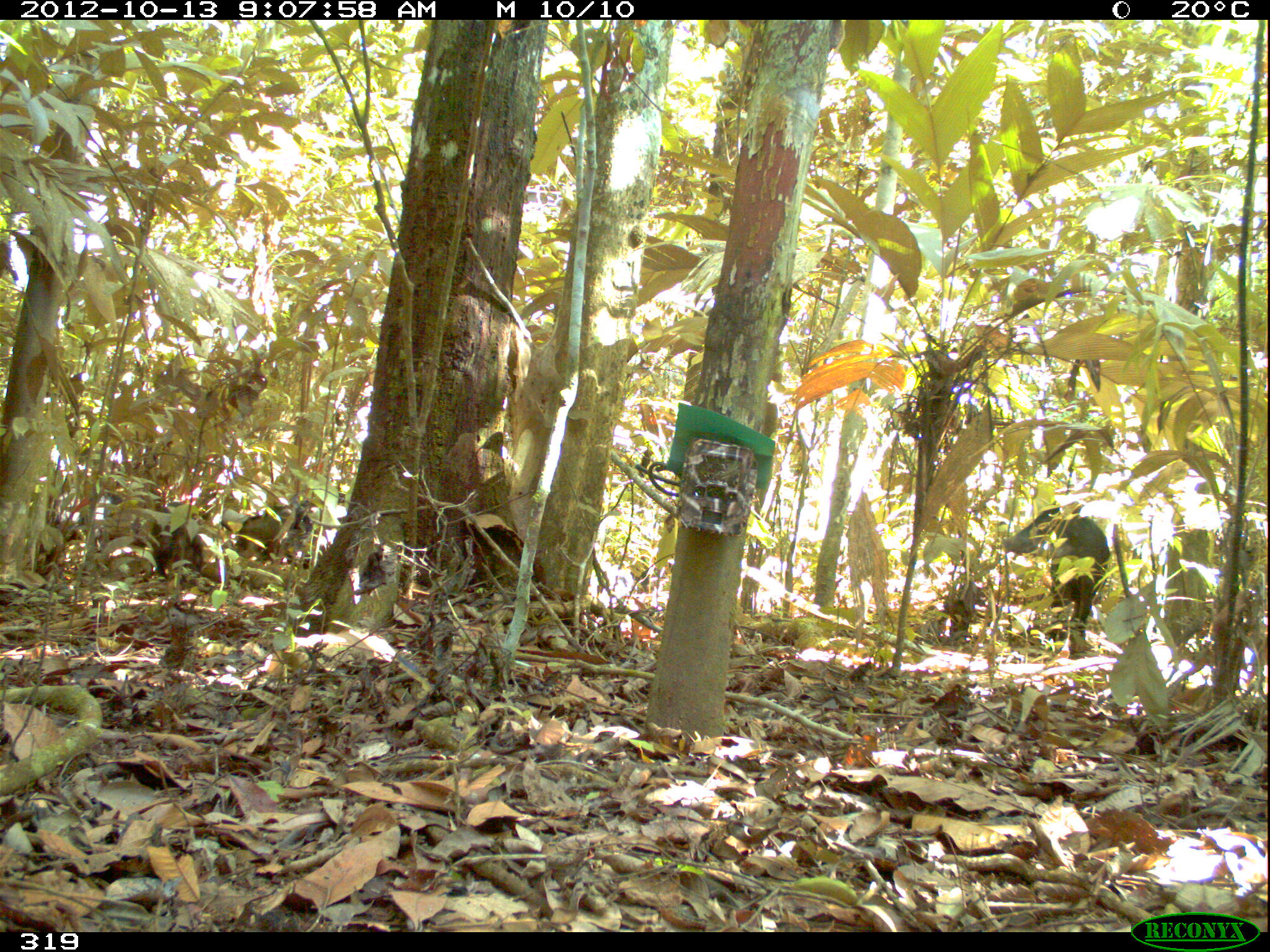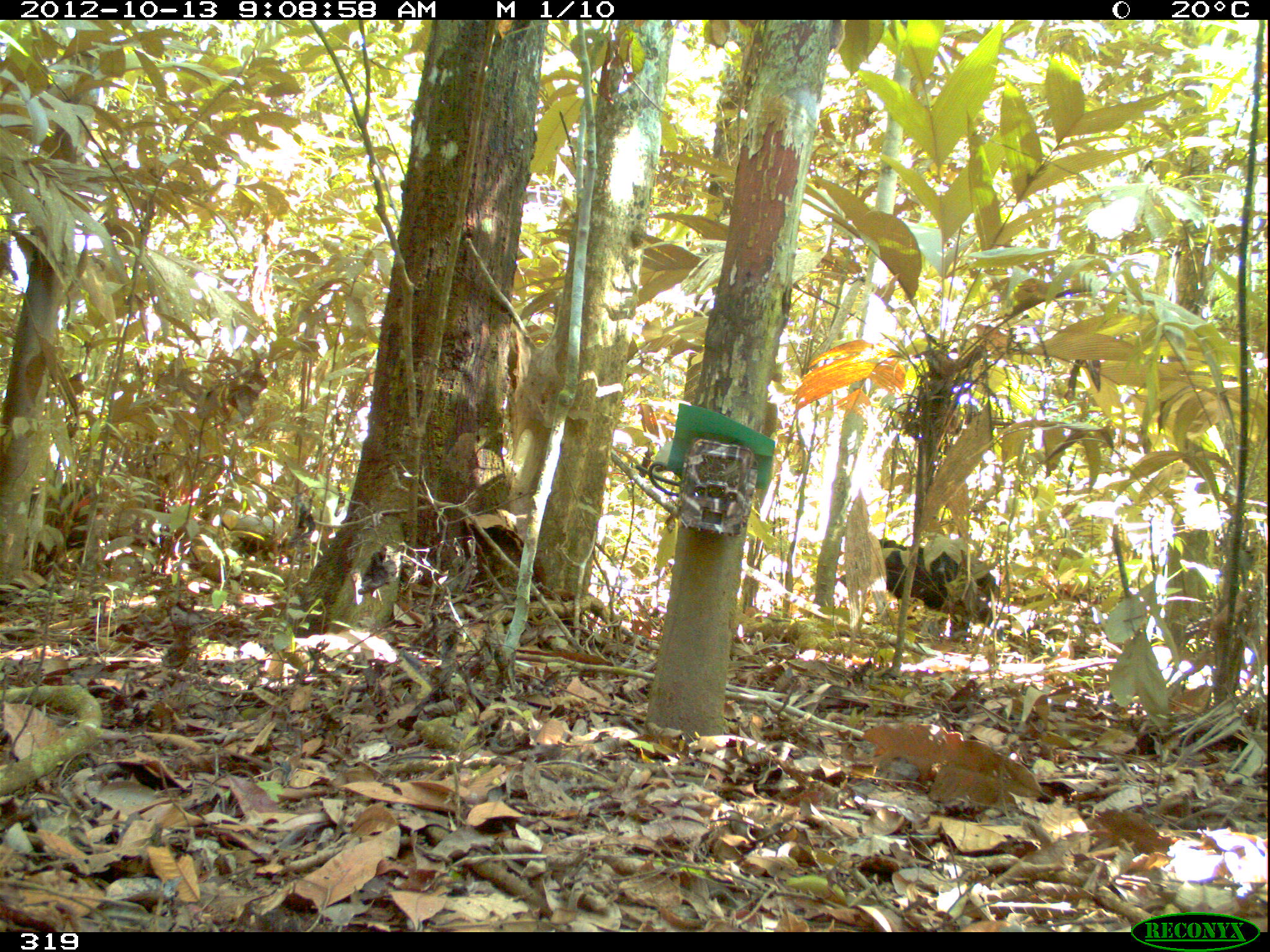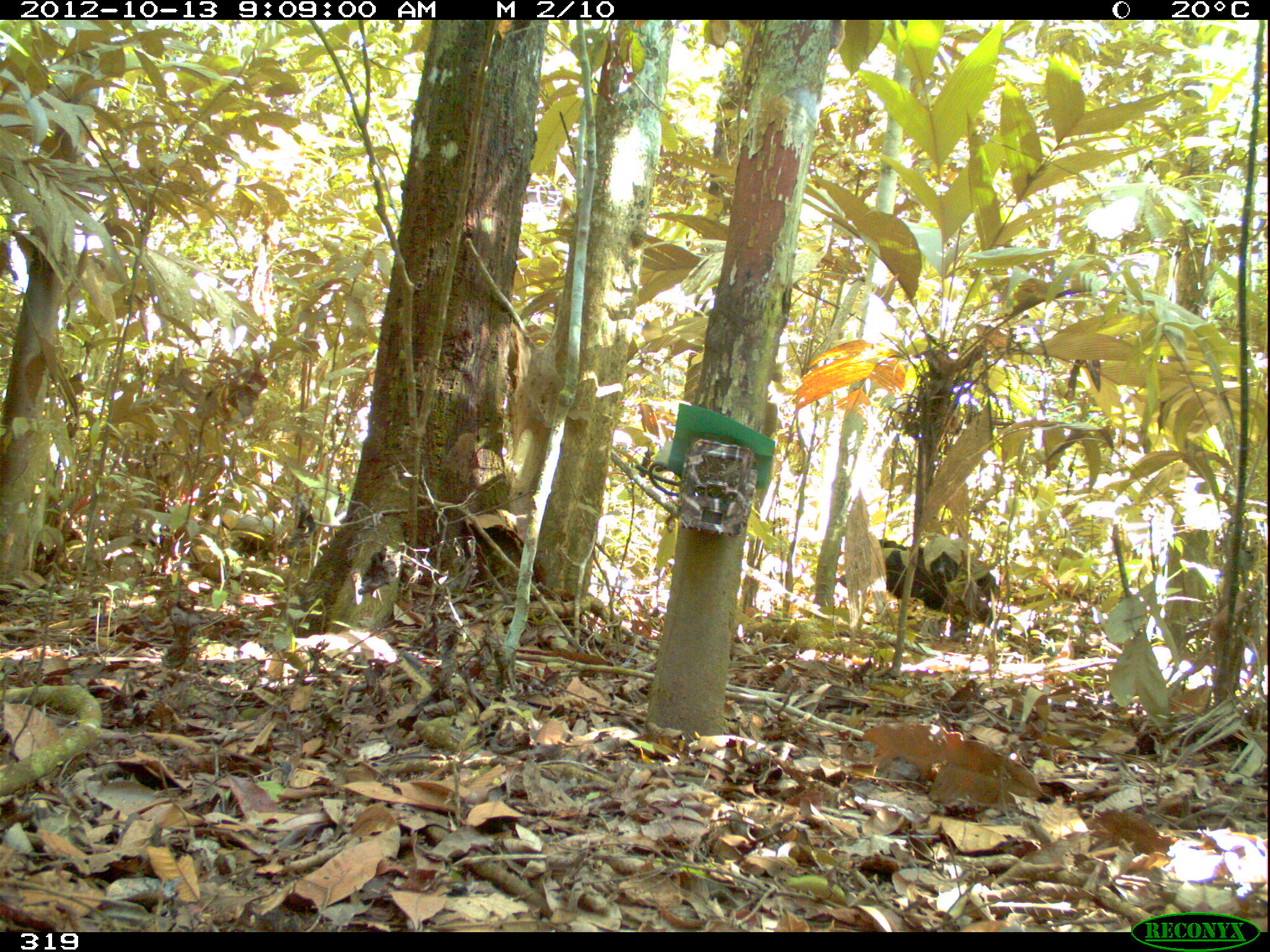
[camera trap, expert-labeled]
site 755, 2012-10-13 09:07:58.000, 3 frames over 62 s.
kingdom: Animalia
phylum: Chordata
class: Mammalia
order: Artiodactyla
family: Tayassuidae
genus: Tayassu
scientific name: Tayassu pecari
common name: white-lipped peccary